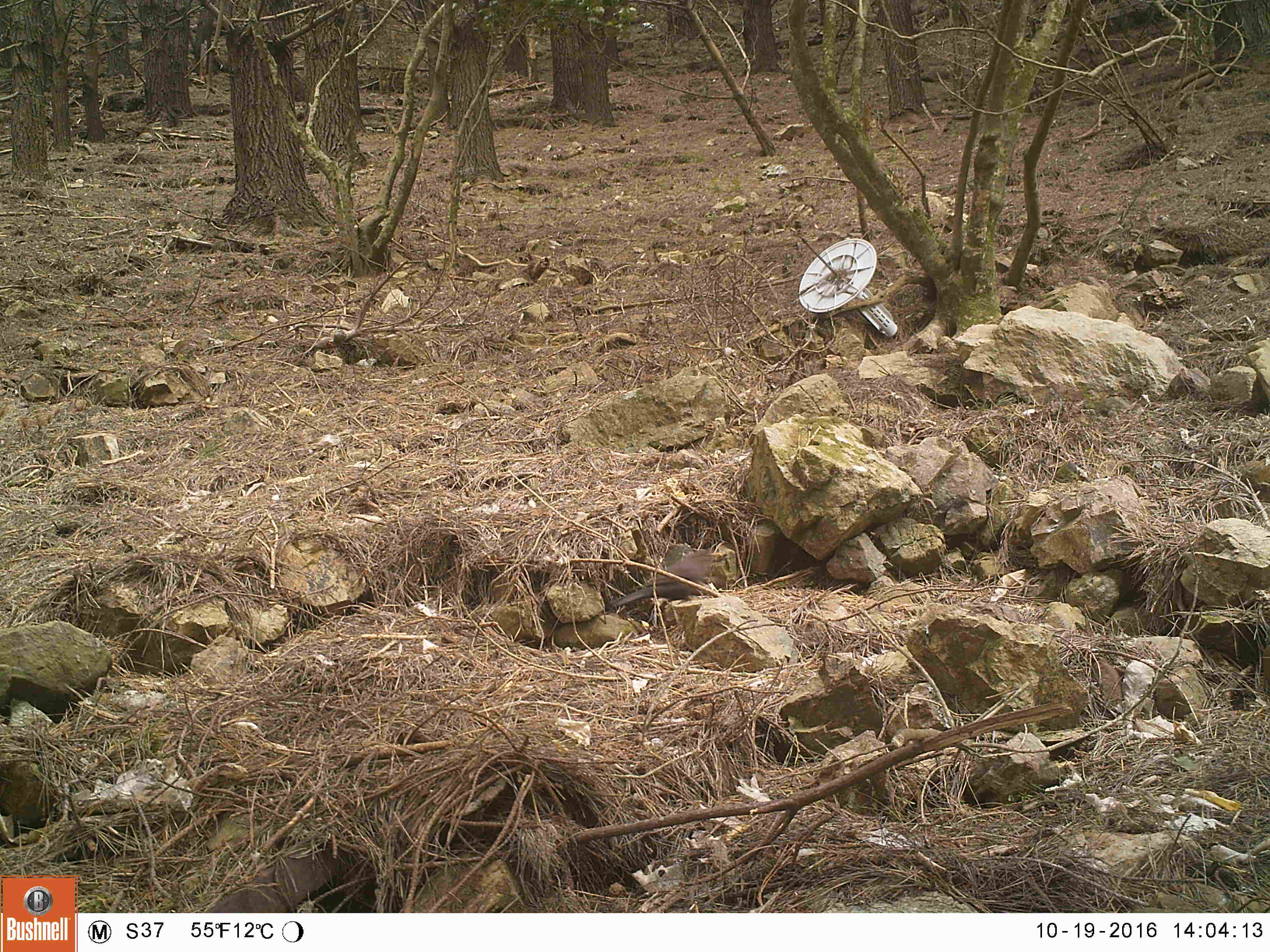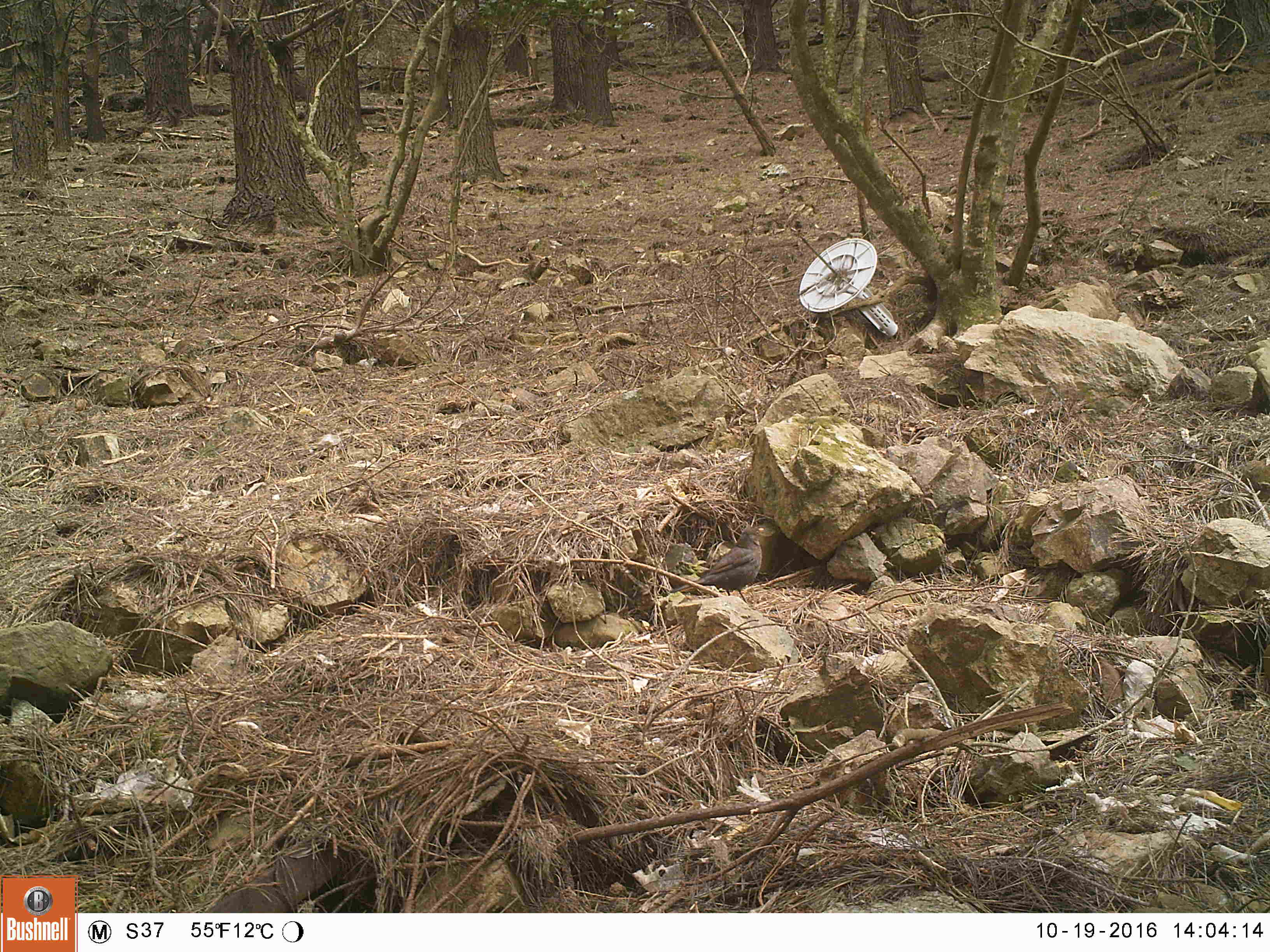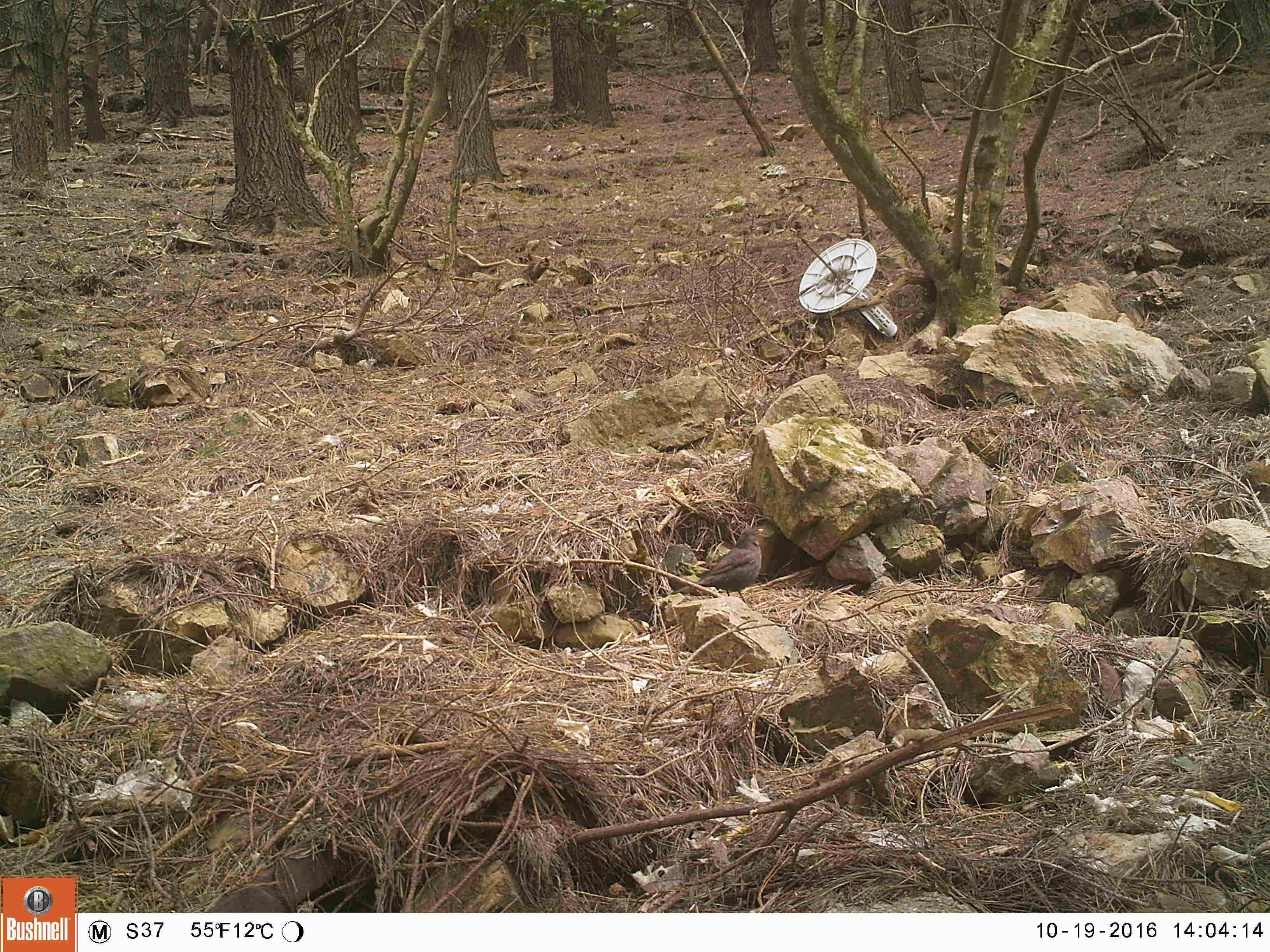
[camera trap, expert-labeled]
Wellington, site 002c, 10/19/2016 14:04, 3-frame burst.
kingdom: Animalia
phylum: Chordata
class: Aves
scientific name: Aves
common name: bird